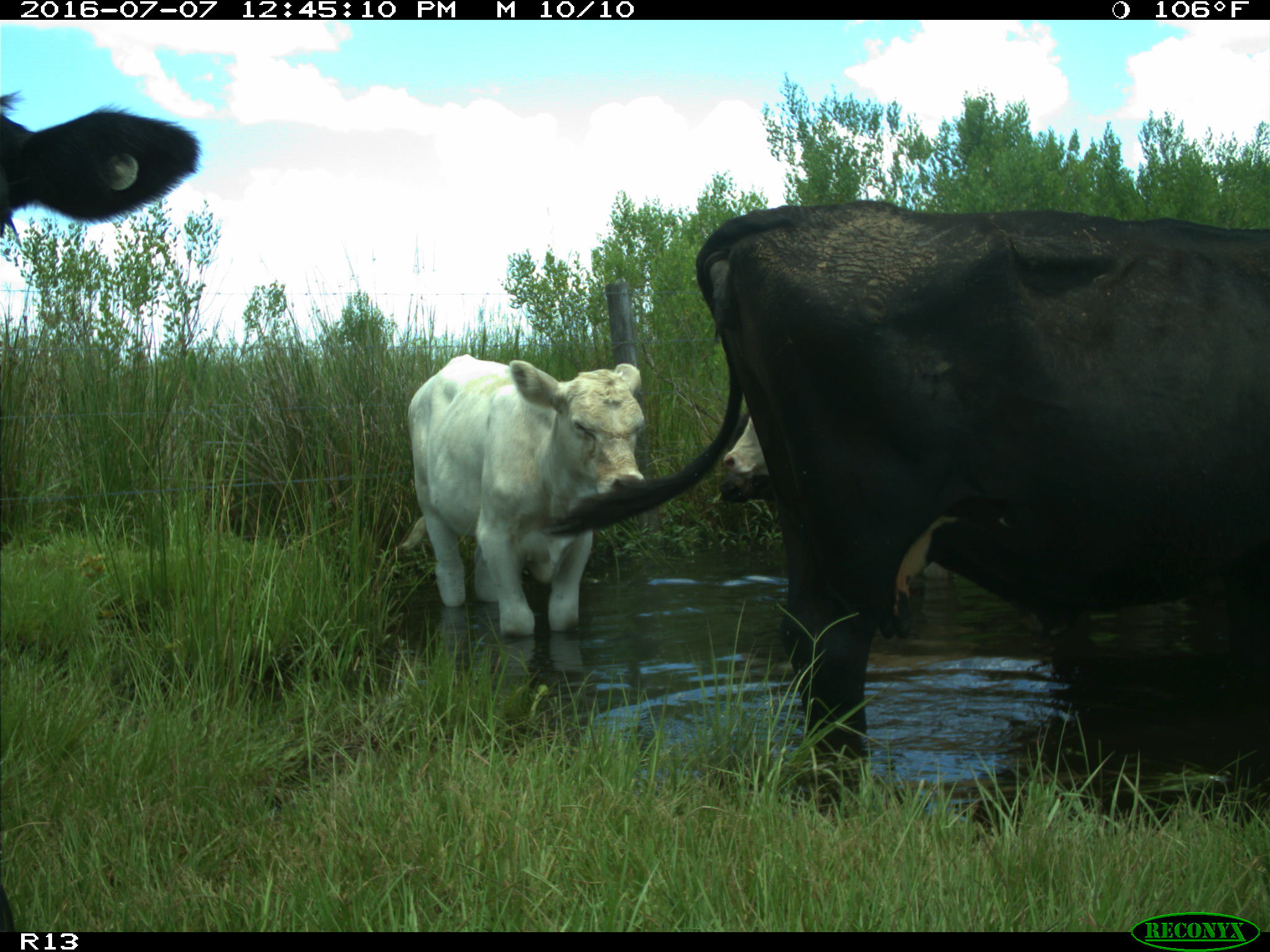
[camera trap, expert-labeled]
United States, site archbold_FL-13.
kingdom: Animalia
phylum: Chordata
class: Mammalia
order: Artiodactyla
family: Bovidae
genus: Bos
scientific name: Bos taurus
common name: domestic cow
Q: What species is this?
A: Bos taurus (domestic cow).